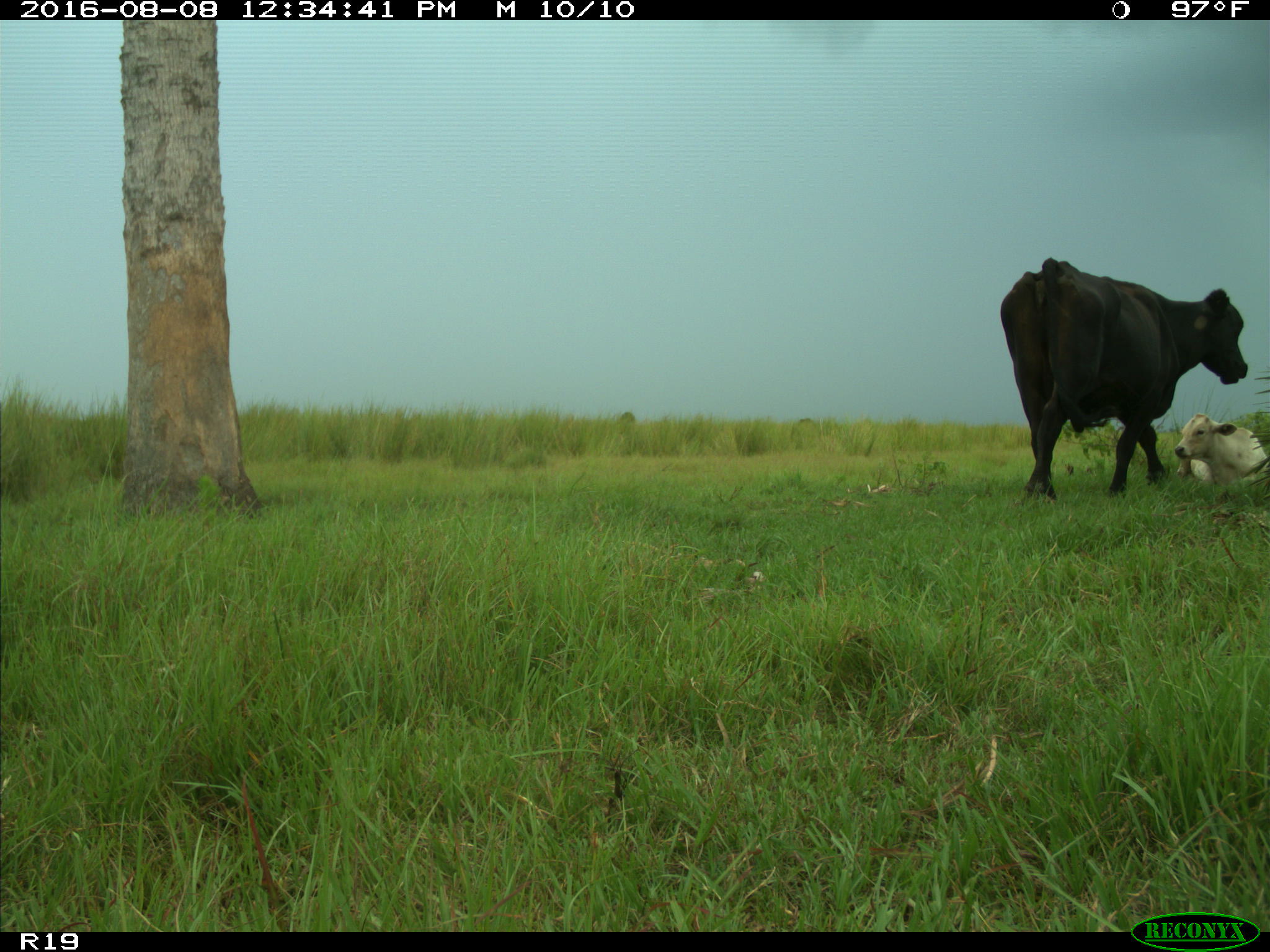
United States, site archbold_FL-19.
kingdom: Animalia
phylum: Chordata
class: Mammalia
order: Artiodactyla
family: Bovidae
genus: Bos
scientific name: Bos taurus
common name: domestic cow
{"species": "Bos taurus (domestic cow)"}